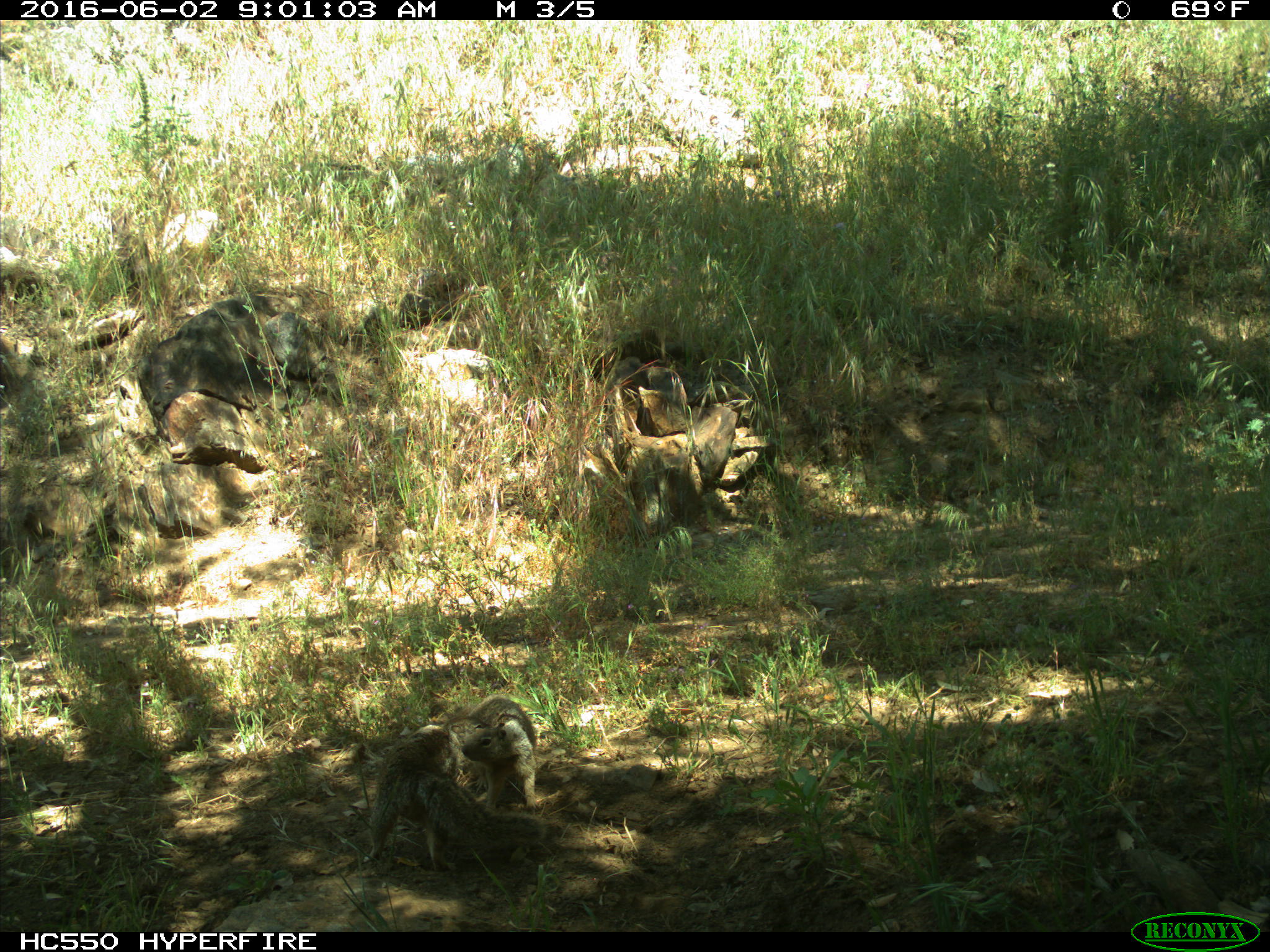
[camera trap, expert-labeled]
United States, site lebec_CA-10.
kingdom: Animalia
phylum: Chordata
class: Mammalia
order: Rodentia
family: Sciuridae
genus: Otospermophilus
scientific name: Otospermophilus beecheyi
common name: california ground squirrel